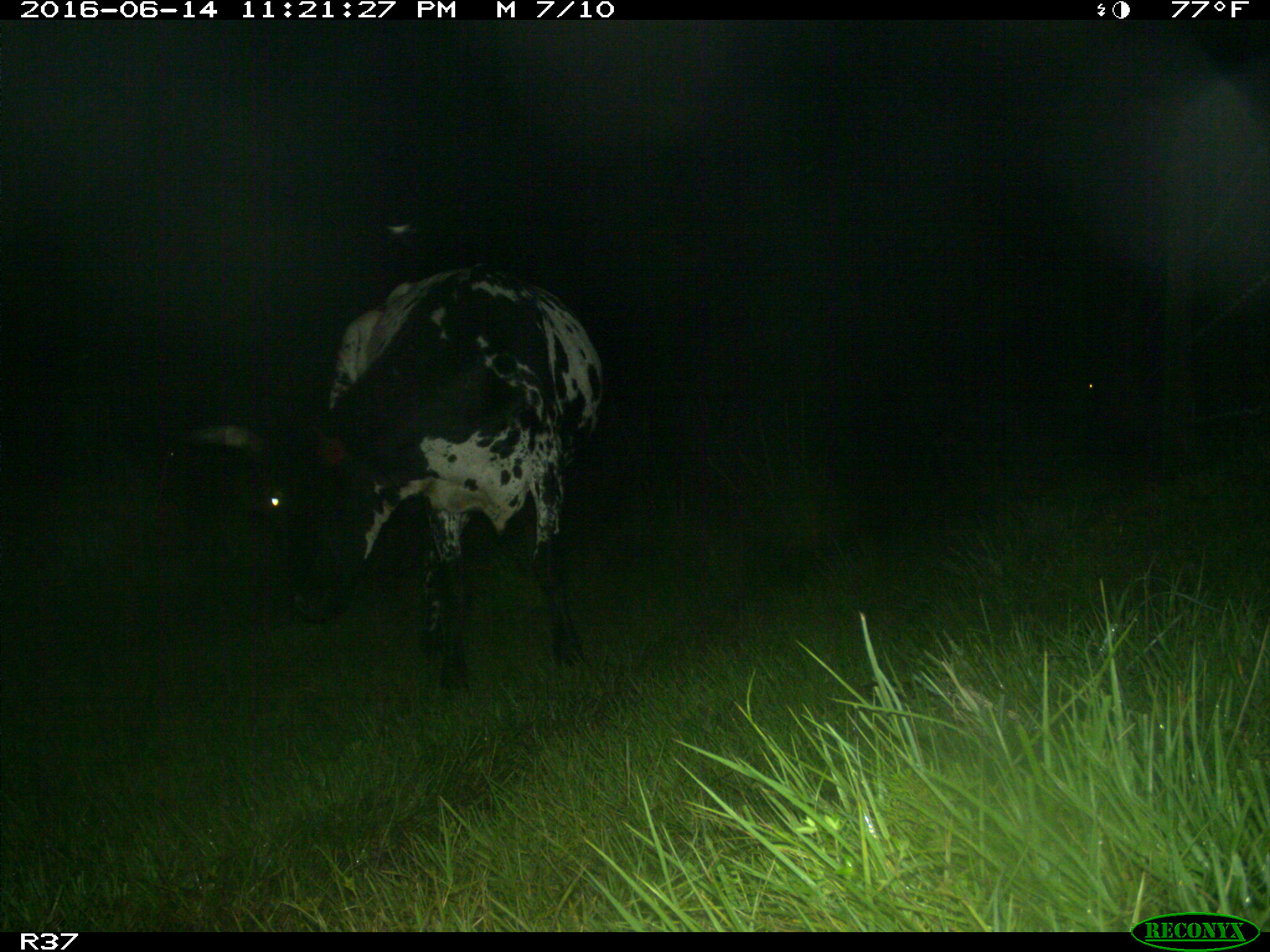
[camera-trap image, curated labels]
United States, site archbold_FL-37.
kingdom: Animalia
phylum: Chordata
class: Mammalia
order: Artiodactyla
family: Bovidae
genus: Bos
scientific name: Bos taurus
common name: domestic cow